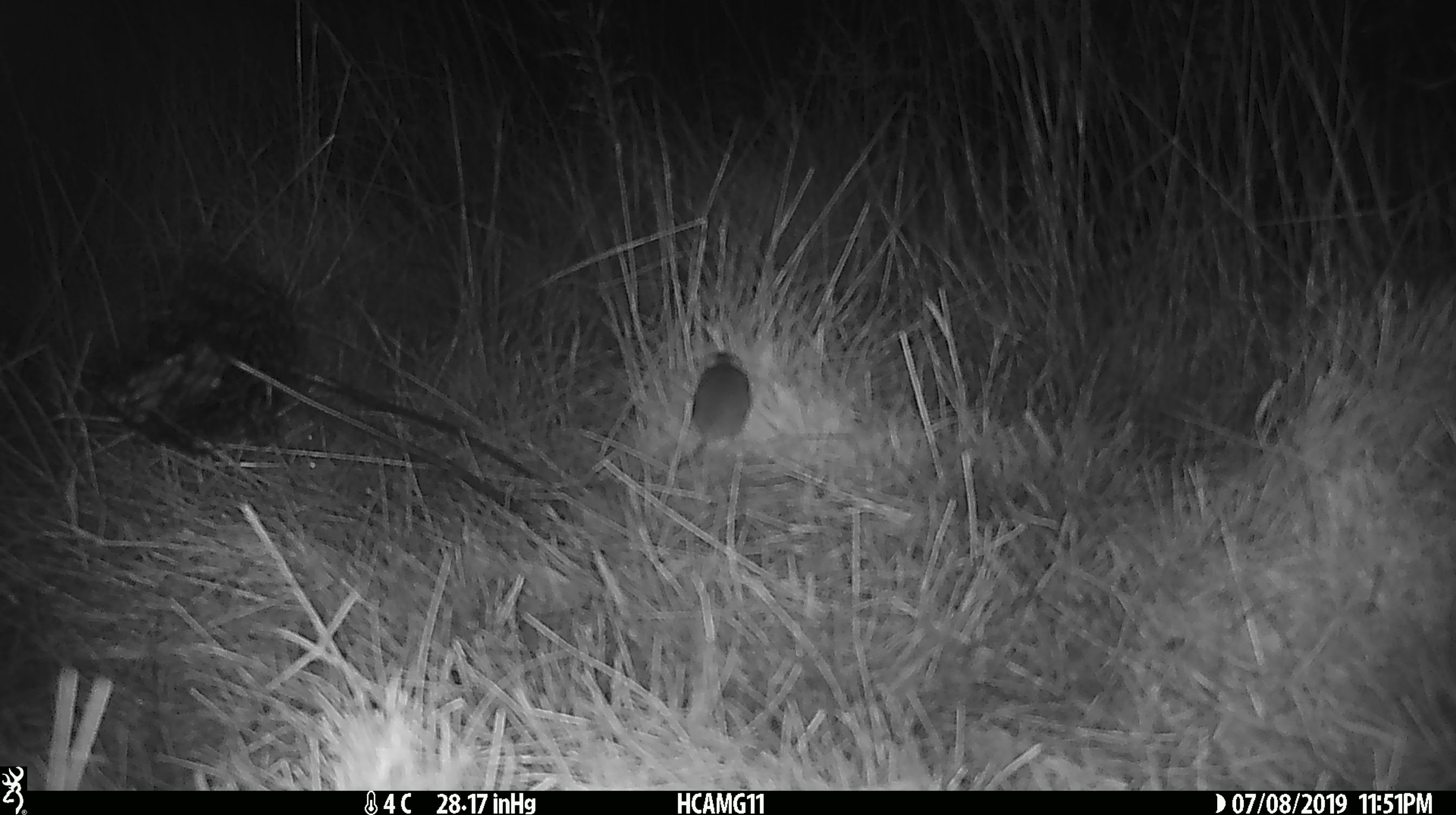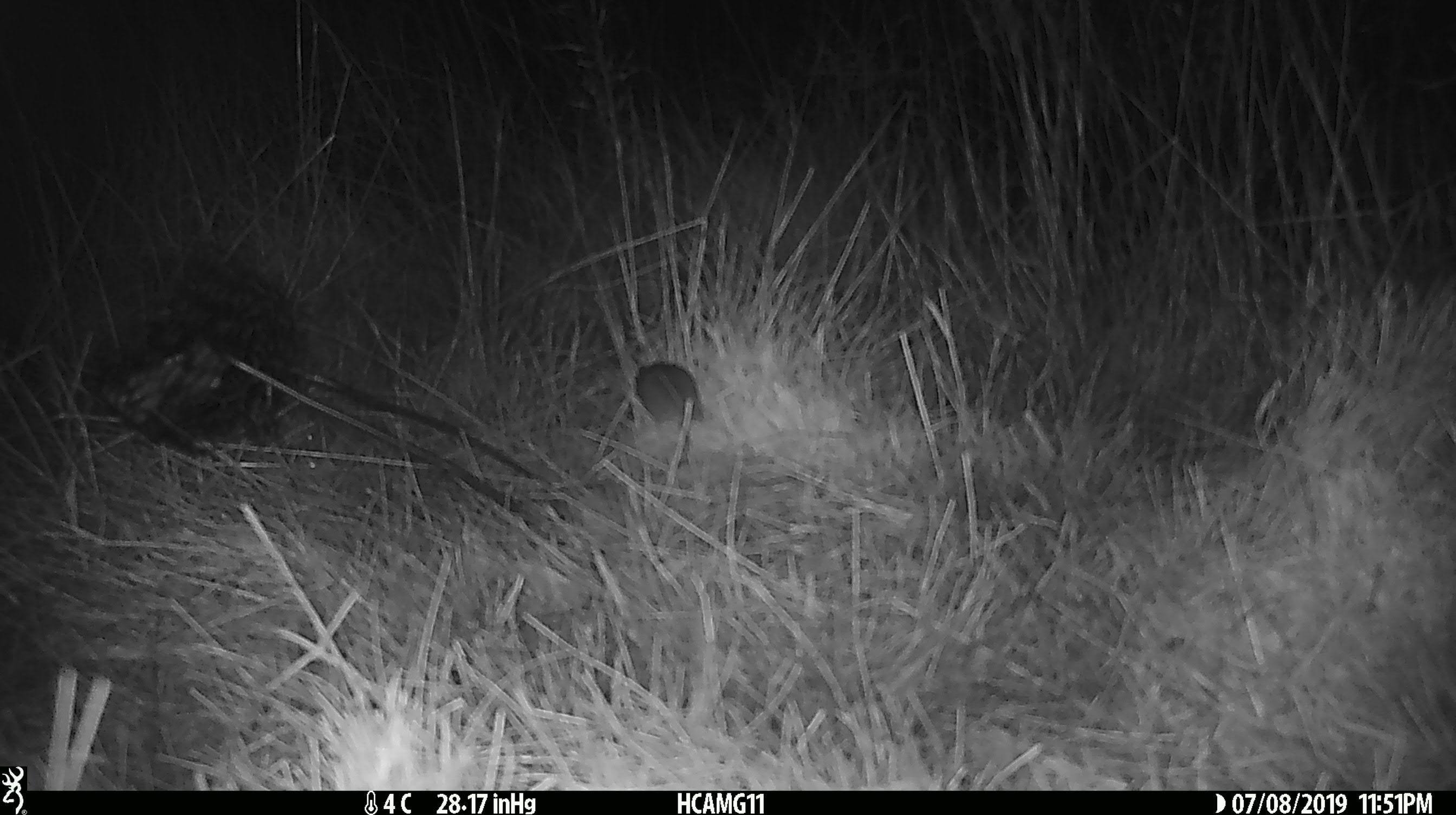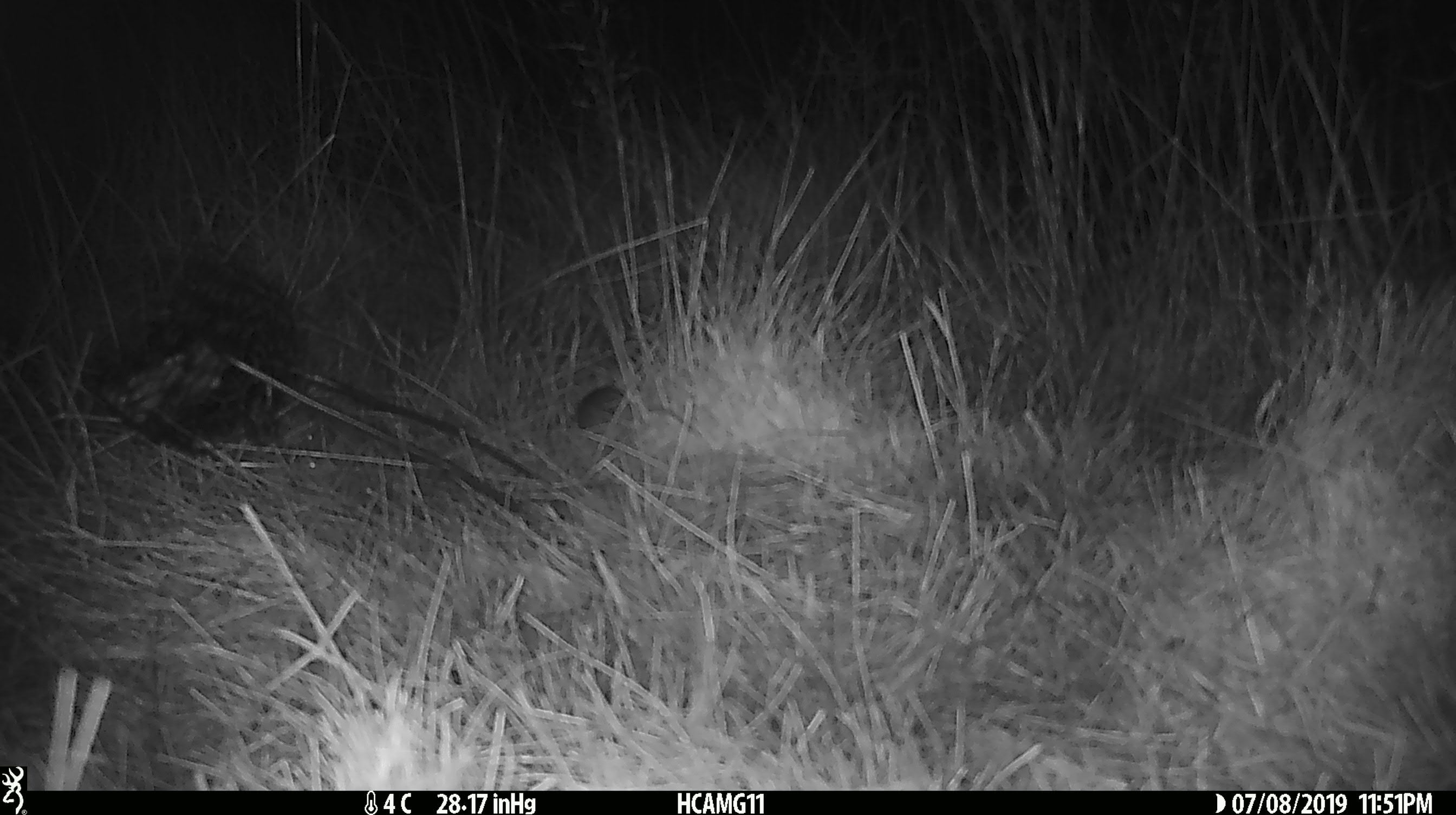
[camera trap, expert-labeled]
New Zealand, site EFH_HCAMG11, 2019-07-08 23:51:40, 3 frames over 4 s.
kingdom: Animalia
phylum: Chordata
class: Mammalia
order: Rodentia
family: Muridae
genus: Mus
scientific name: Mus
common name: mouse